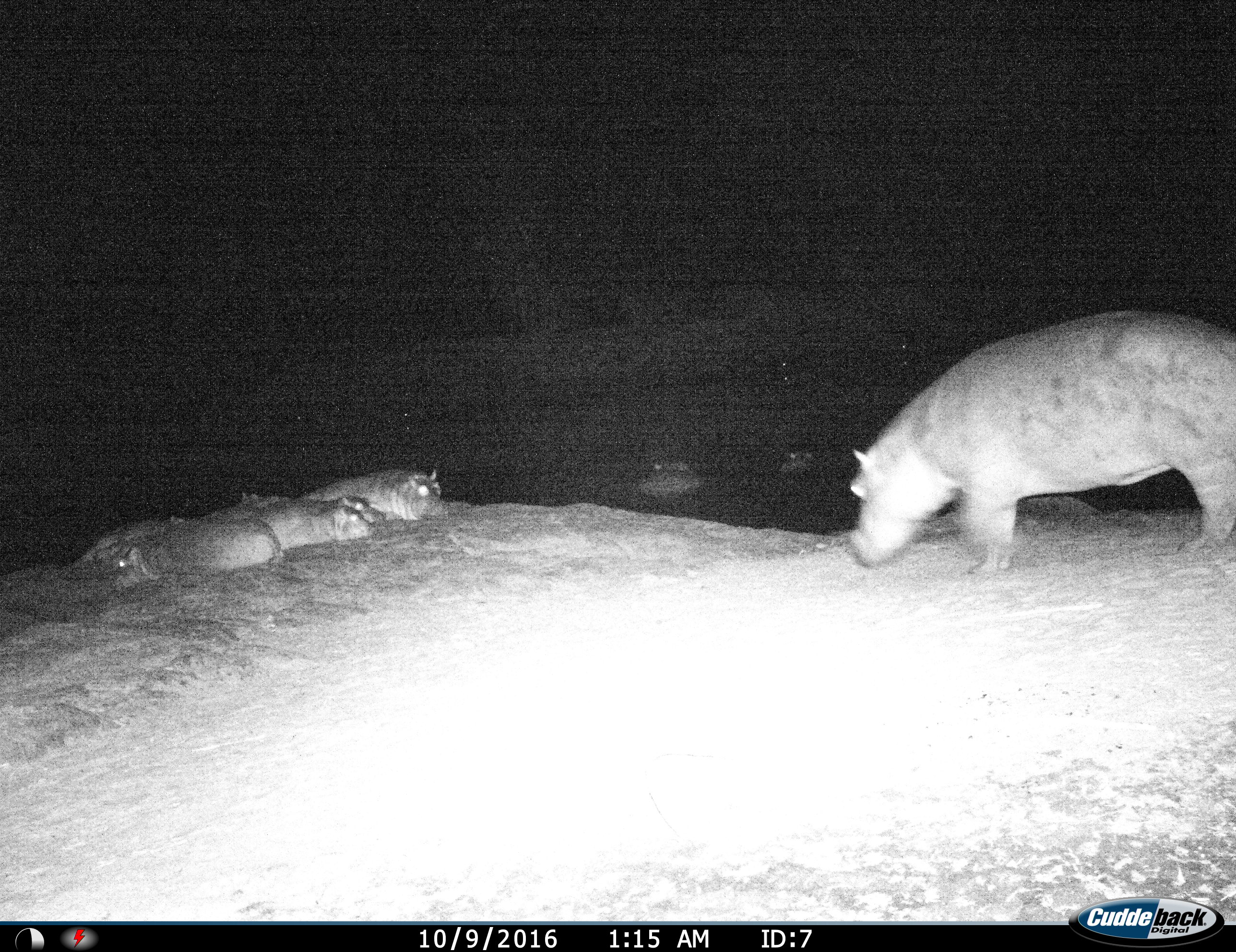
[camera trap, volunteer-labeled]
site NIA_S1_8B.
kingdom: Animalia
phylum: Chordata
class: Mammalia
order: Artiodactyla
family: Hippopotamidae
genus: Hippopotamus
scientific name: Hippopotamus amphibius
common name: hippopotamus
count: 8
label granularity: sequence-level